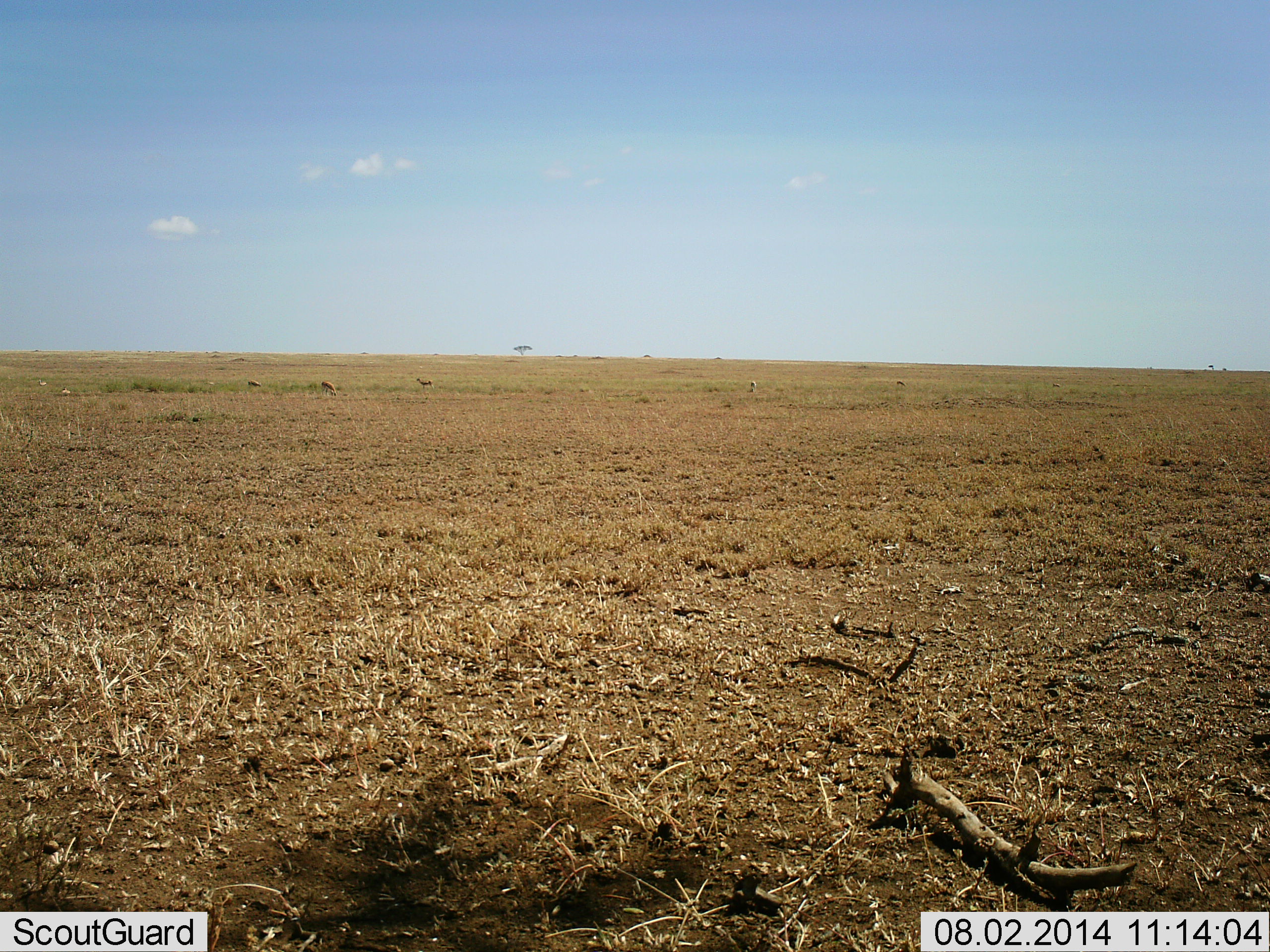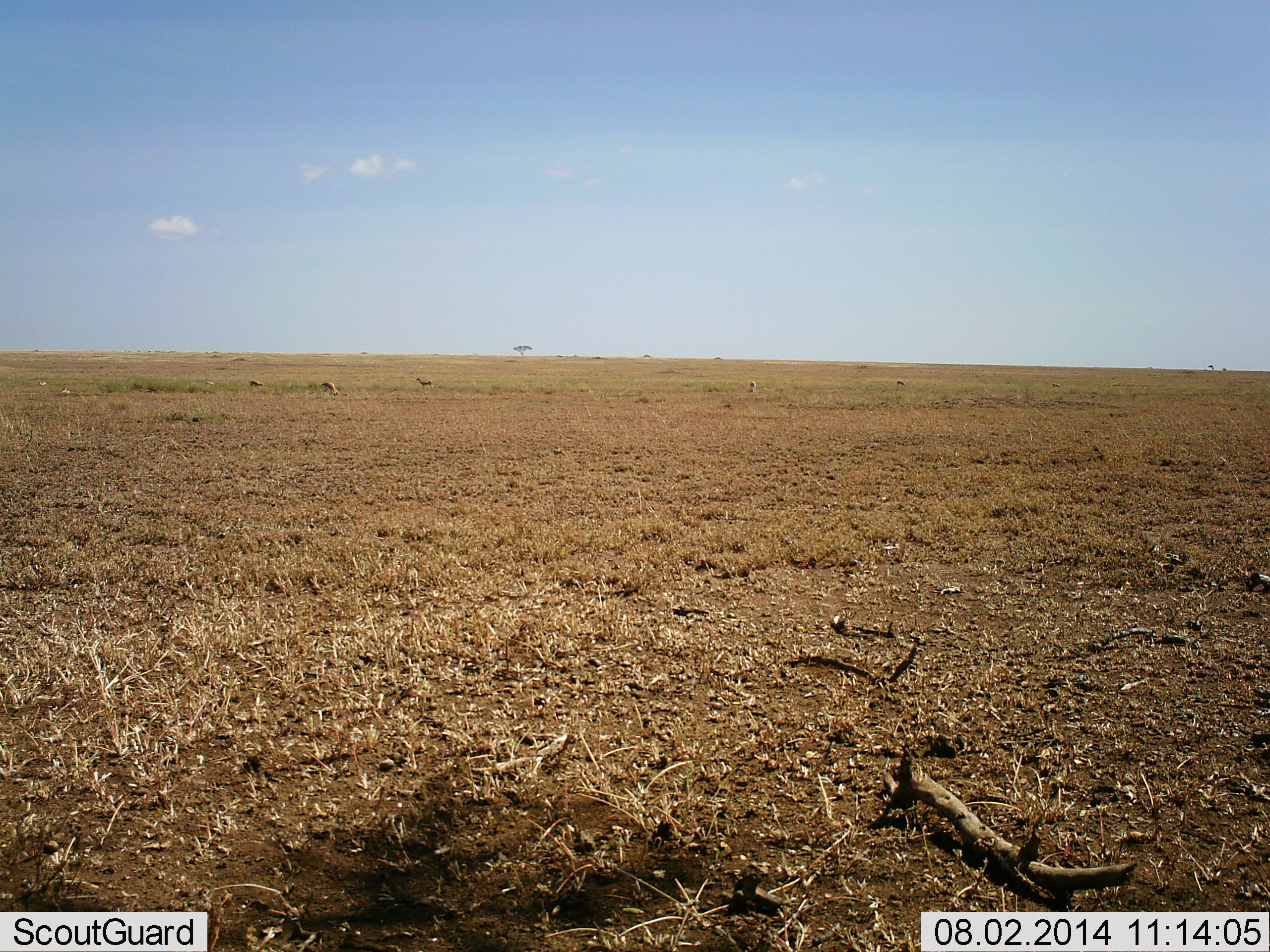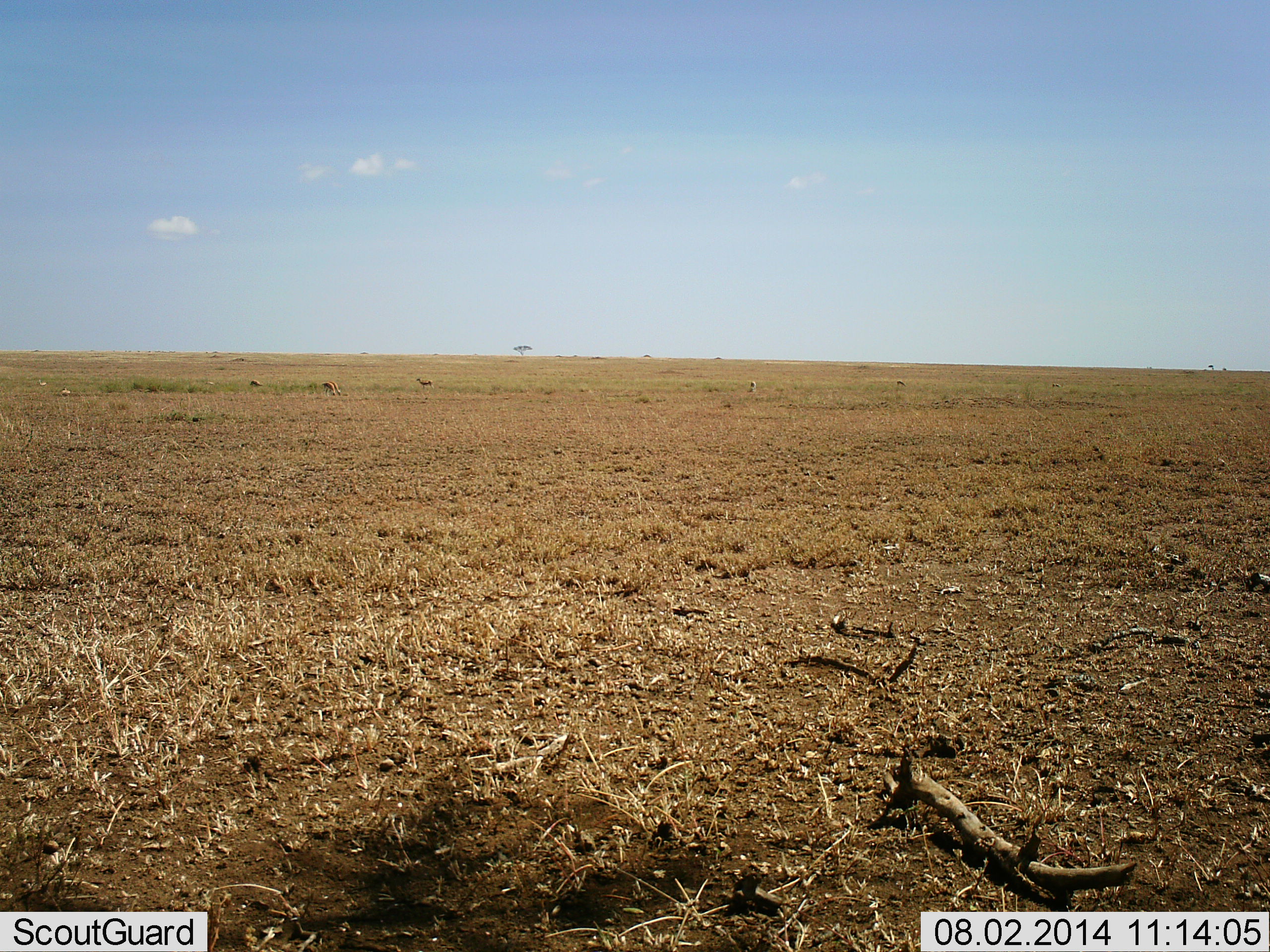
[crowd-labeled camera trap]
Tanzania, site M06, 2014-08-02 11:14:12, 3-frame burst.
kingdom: Animalia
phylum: Chordata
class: Mammalia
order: Artiodactyla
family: Bovidae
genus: Eudorcas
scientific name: Eudorcas thomsonii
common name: thomson's gazelle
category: gazellethomsons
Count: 4.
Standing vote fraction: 70%.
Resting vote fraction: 0%.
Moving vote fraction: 0%.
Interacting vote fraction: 0%.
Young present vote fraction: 0%.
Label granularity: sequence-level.